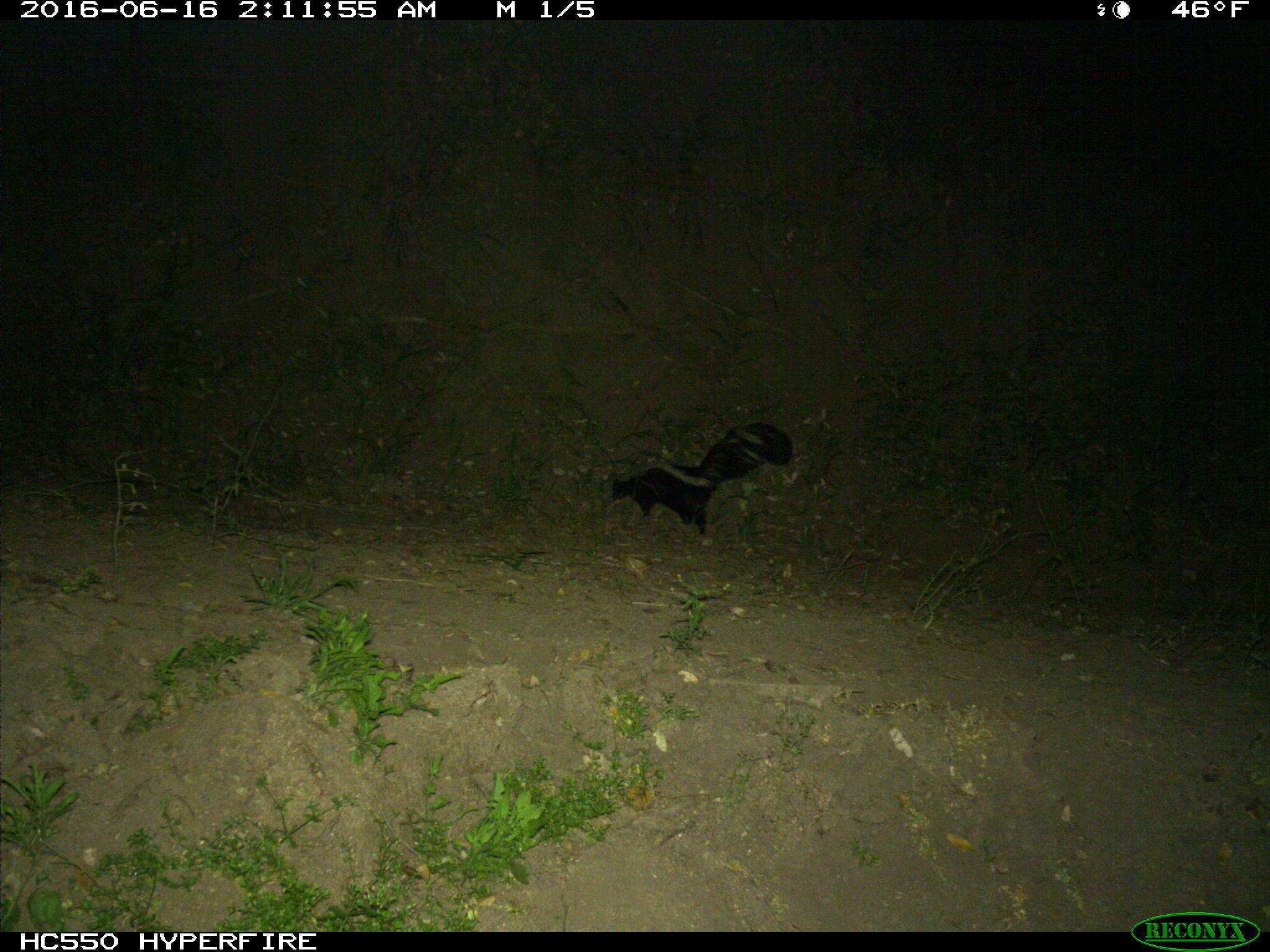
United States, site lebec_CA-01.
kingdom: Animalia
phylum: Chordata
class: Mammalia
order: Carnivora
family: Mephitidae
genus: Mephitis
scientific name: Mephitis mephitis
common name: striped skunk